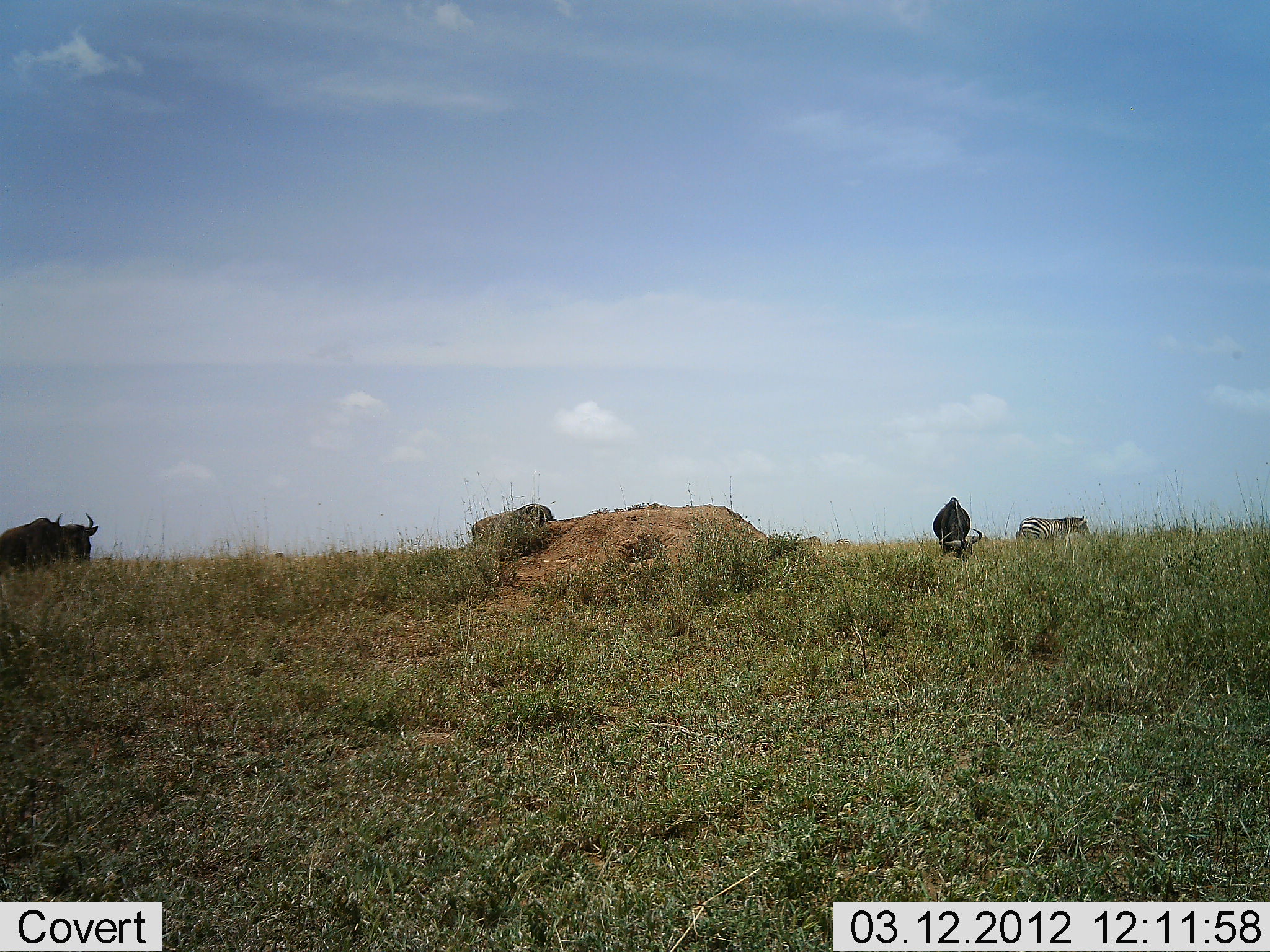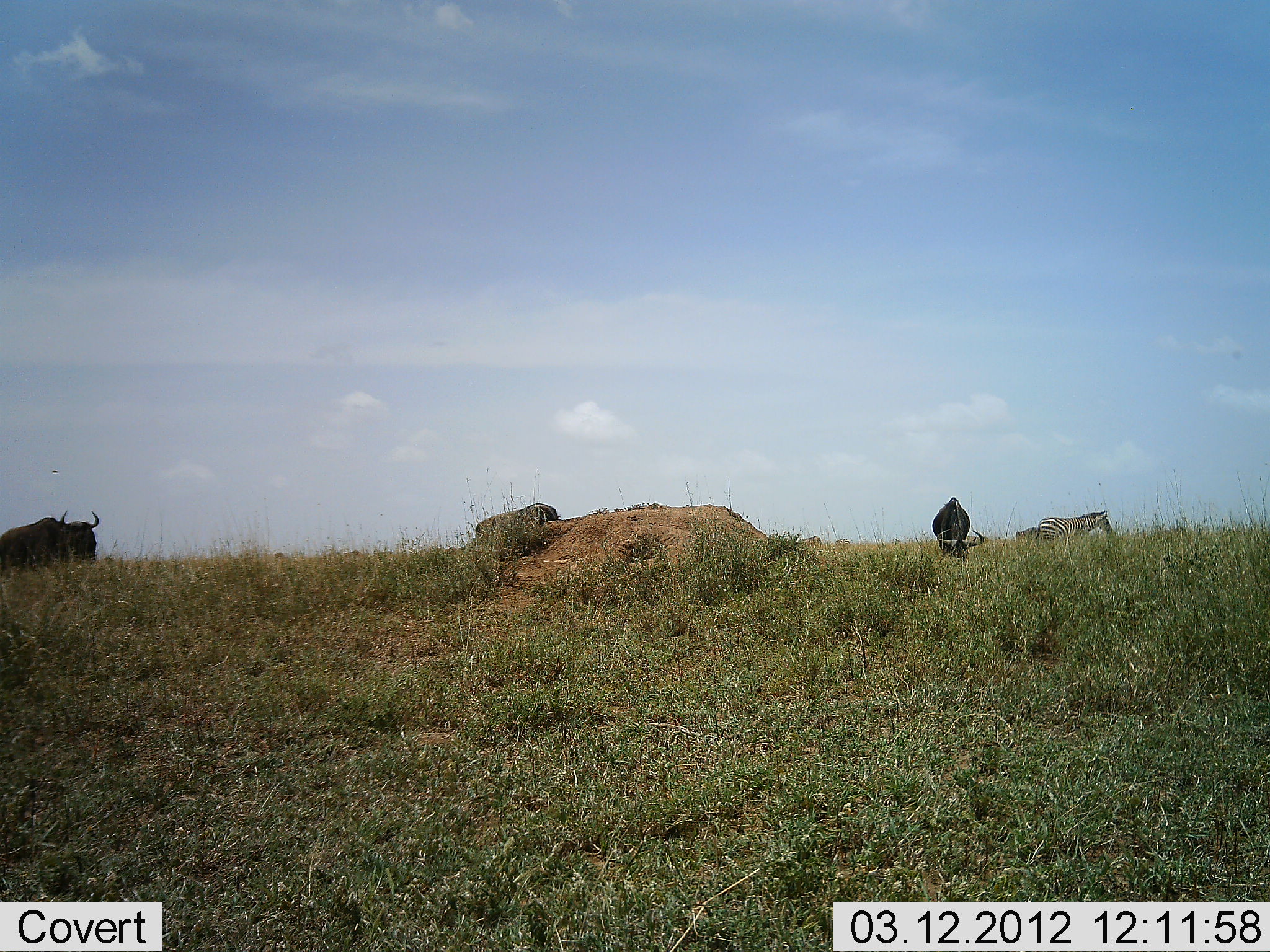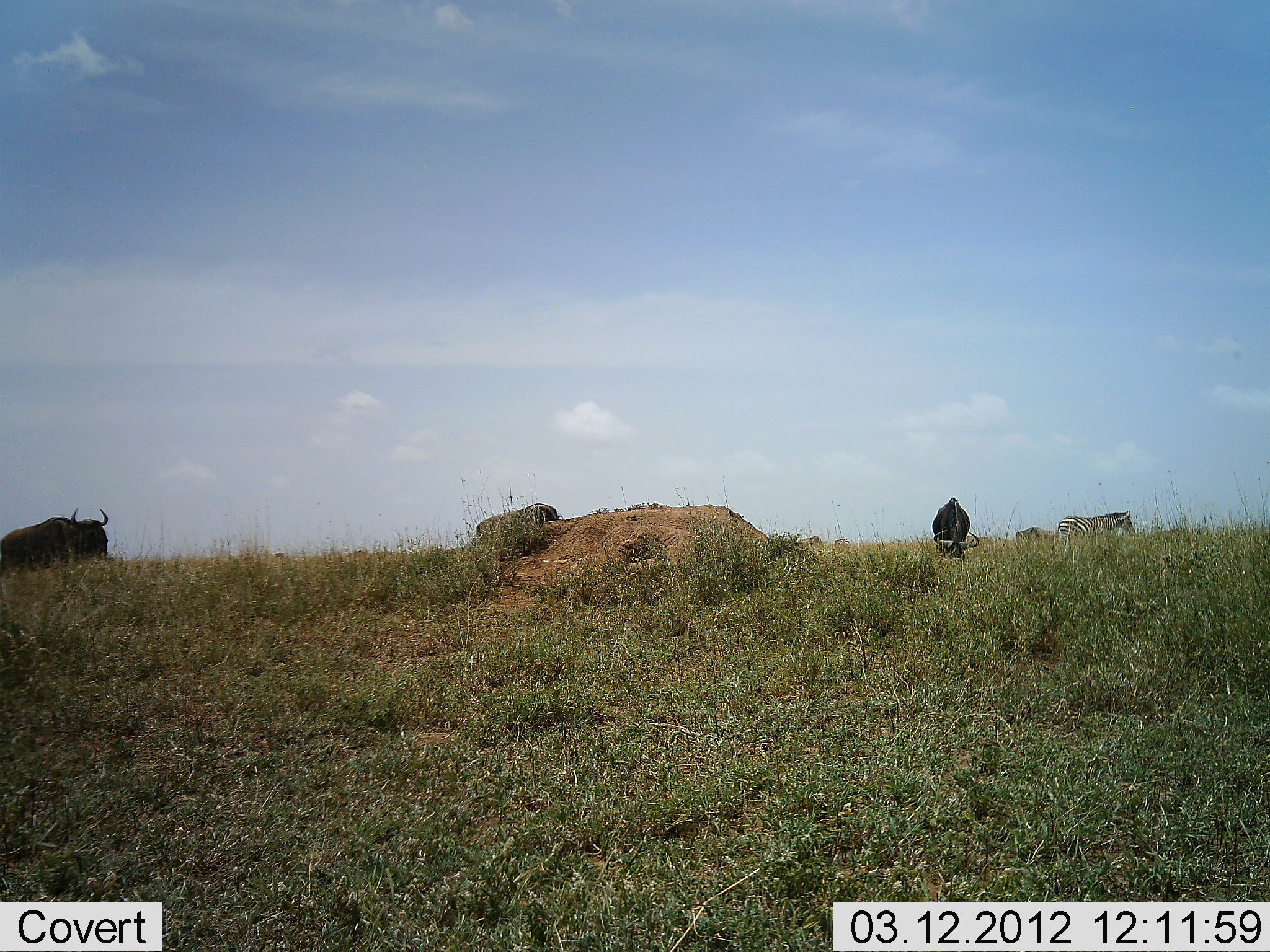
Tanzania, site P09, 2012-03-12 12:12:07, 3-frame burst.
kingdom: Animalia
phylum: Chordata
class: Mammalia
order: Artiodactyla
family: Bovidae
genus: Connochaetes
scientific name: Connochaetes taurinus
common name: blue wildebeest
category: wildebeest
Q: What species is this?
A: Wildebeest (blue wildebeest) (Connochaetes taurinus).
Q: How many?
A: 3.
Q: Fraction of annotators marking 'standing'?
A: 37%.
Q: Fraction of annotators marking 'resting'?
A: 0%.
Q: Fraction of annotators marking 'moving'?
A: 37%.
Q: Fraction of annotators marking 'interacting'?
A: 0%.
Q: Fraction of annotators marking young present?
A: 0%.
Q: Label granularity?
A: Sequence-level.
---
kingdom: Animalia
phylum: Chordata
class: Mammalia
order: Perissodactyla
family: Equidae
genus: Equus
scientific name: Equus quagga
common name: plains zebra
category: zebra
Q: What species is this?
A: Zebra (plains zebra) (Equus quagga).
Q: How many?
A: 1.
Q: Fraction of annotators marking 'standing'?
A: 22%.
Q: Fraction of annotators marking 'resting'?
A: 0%.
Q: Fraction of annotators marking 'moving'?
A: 78%.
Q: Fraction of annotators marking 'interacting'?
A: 0%.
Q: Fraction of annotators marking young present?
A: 0%.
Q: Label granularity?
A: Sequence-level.